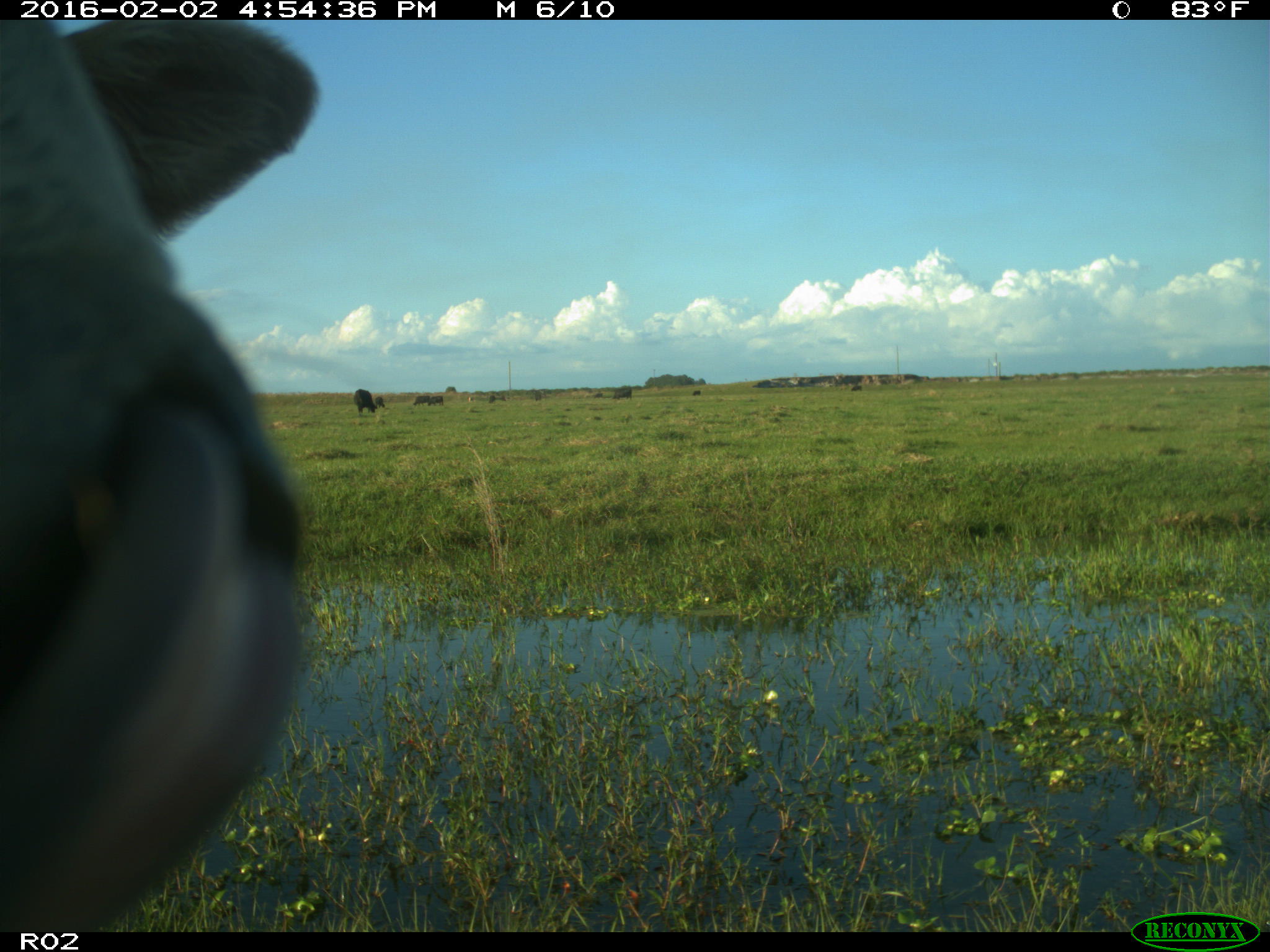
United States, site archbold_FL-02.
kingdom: Animalia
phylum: Chordata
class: Mammalia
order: Artiodactyla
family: Bovidae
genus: Bos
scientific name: Bos taurus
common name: domestic cow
Bos taurus (domestic cow).